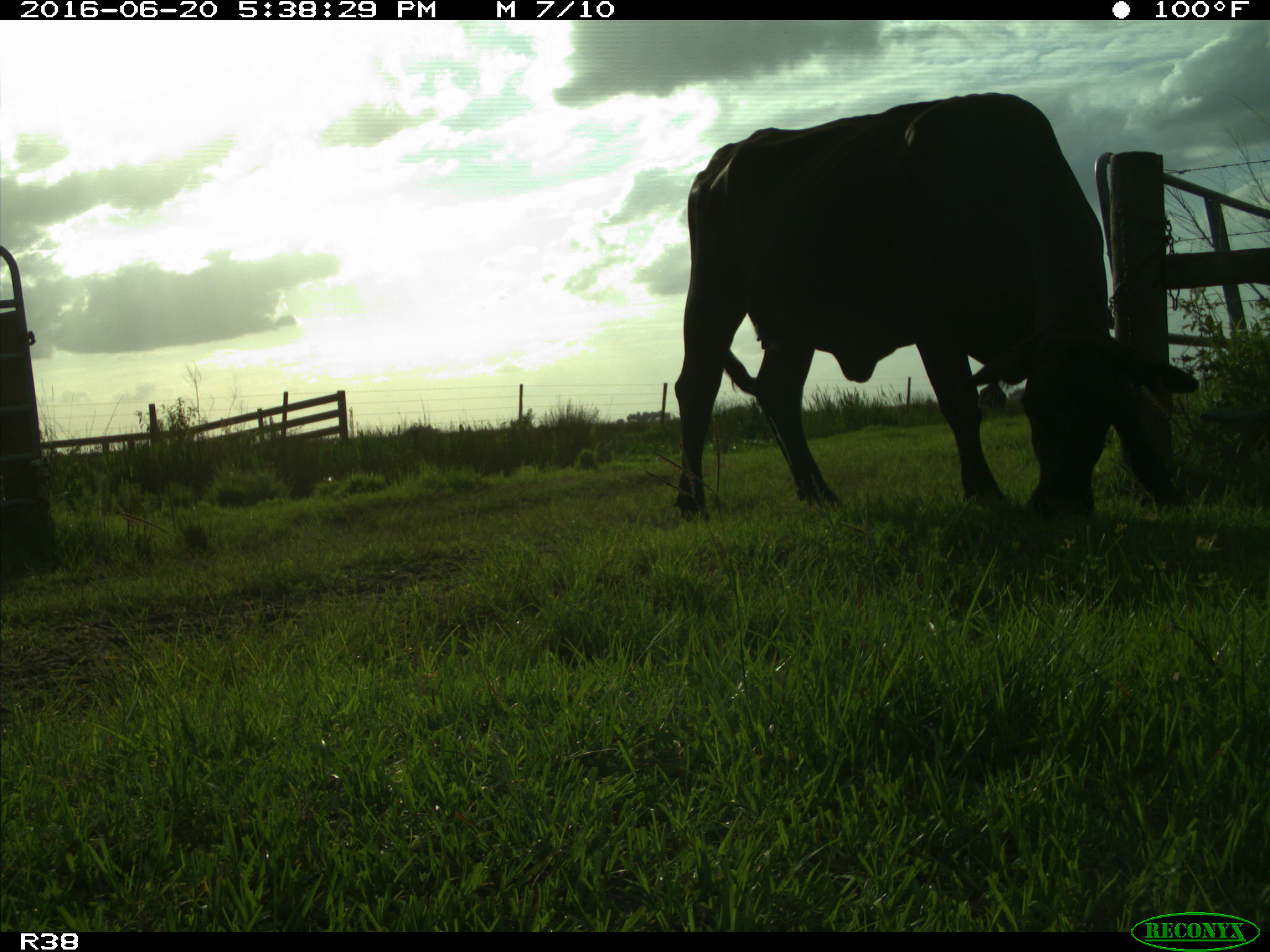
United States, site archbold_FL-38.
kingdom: Animalia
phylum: Chordata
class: Mammalia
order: Artiodactyla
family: Bovidae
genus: Bos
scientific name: Bos taurus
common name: domestic cow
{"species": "Bos taurus (domestic cow)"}